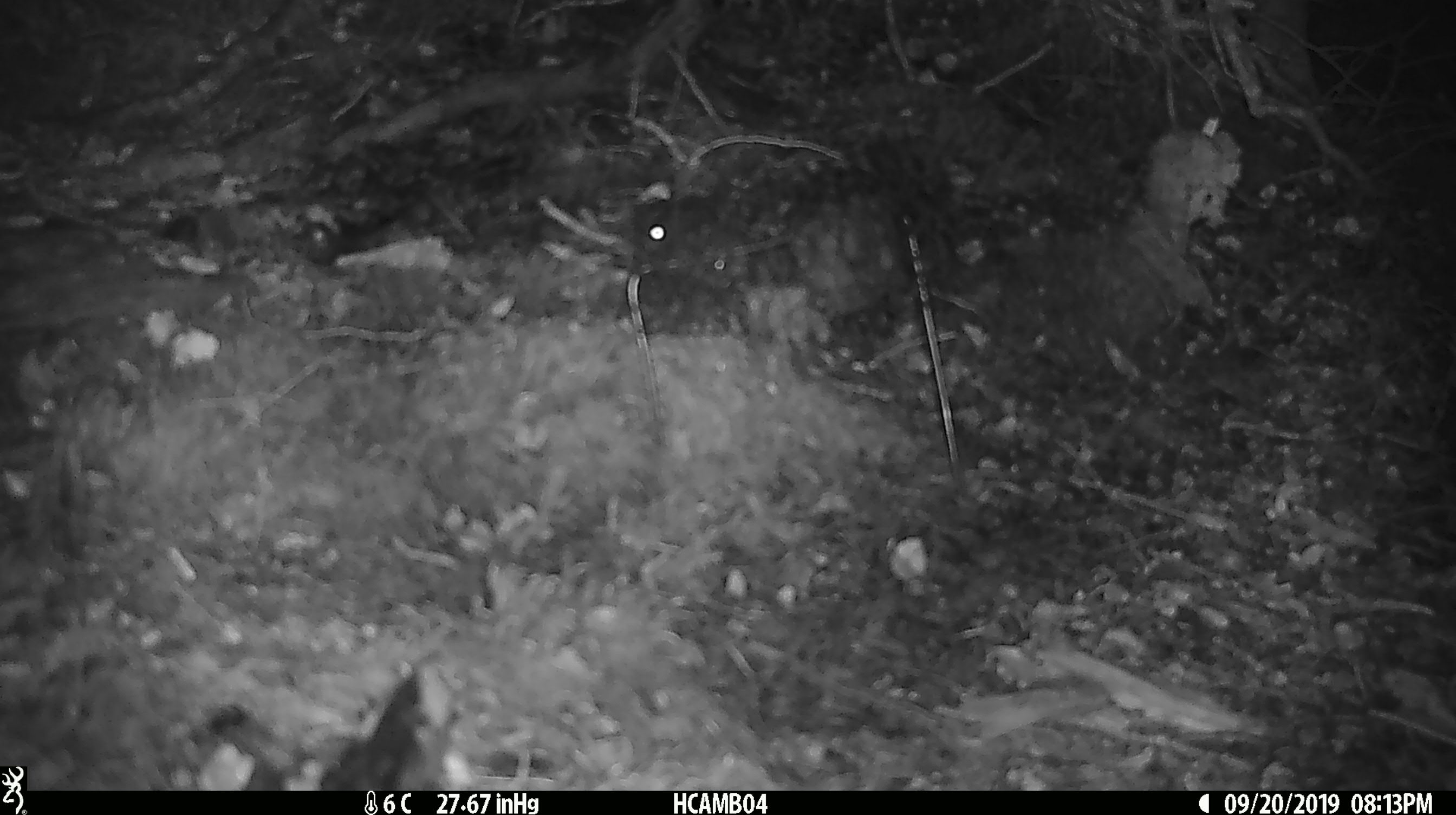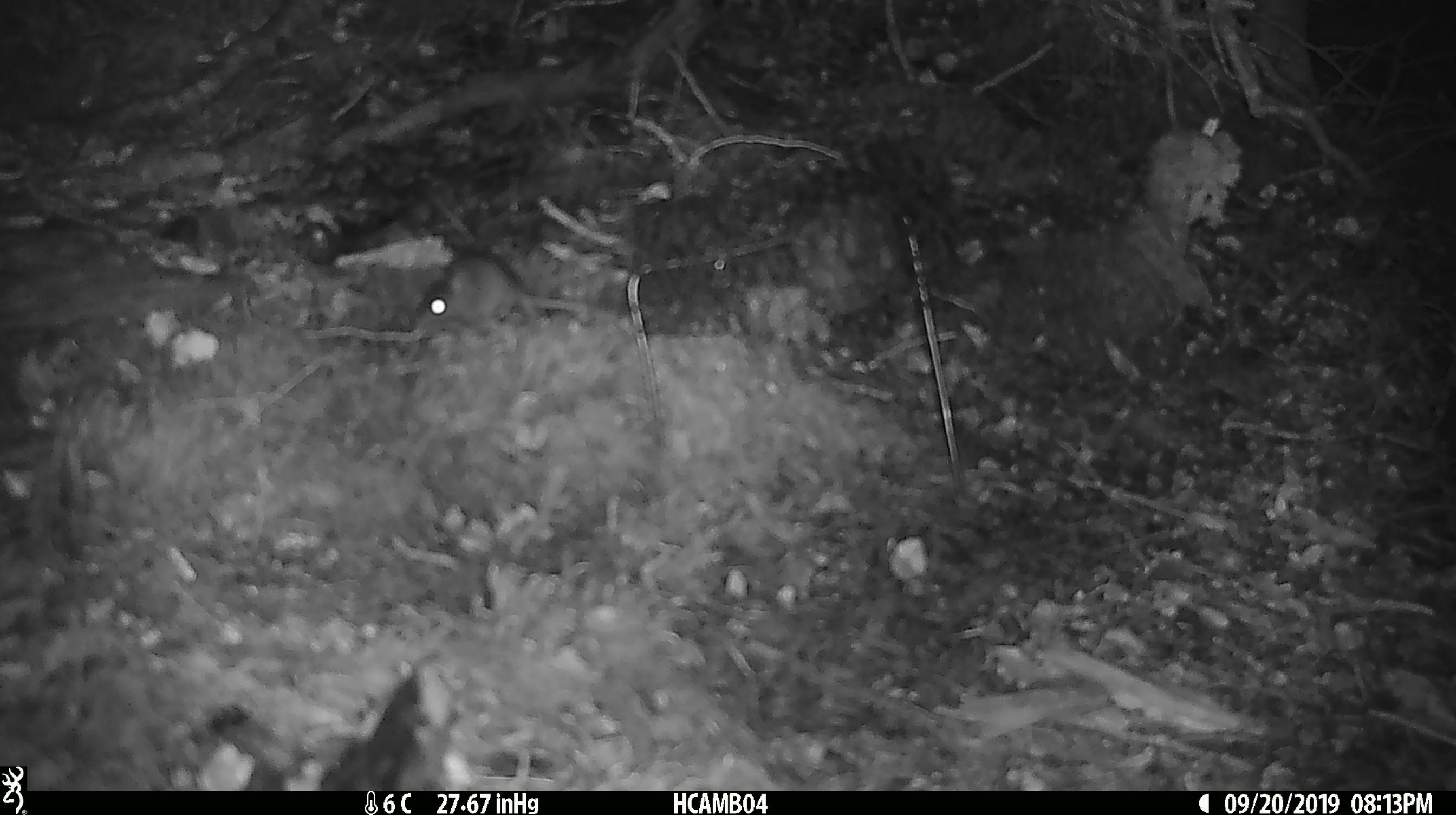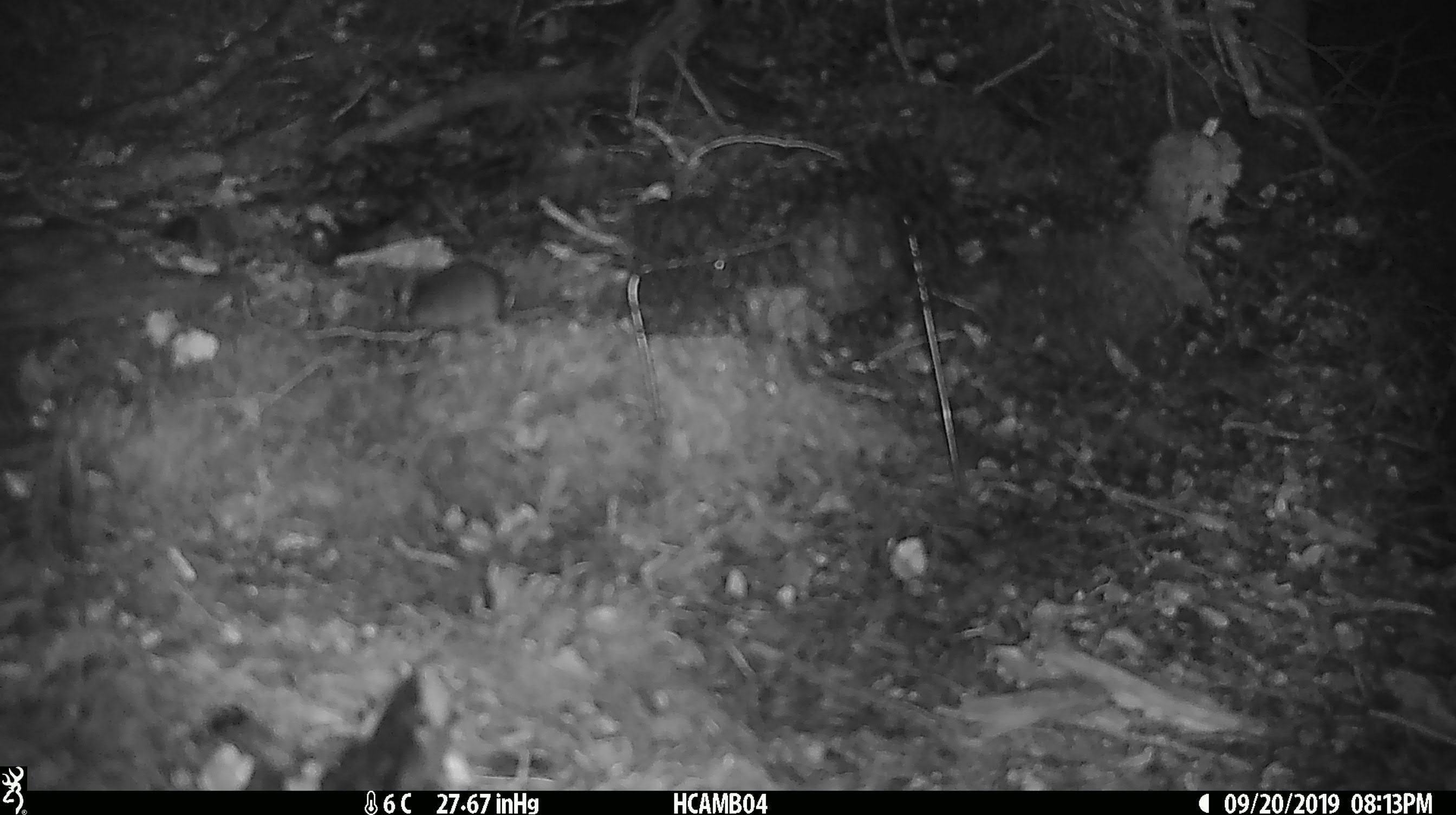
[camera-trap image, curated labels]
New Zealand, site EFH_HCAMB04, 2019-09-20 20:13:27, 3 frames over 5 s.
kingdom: Animalia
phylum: Chordata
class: Mammalia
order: Rodentia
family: Muridae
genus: Mus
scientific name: Mus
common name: mouse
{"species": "mouse (Mus)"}